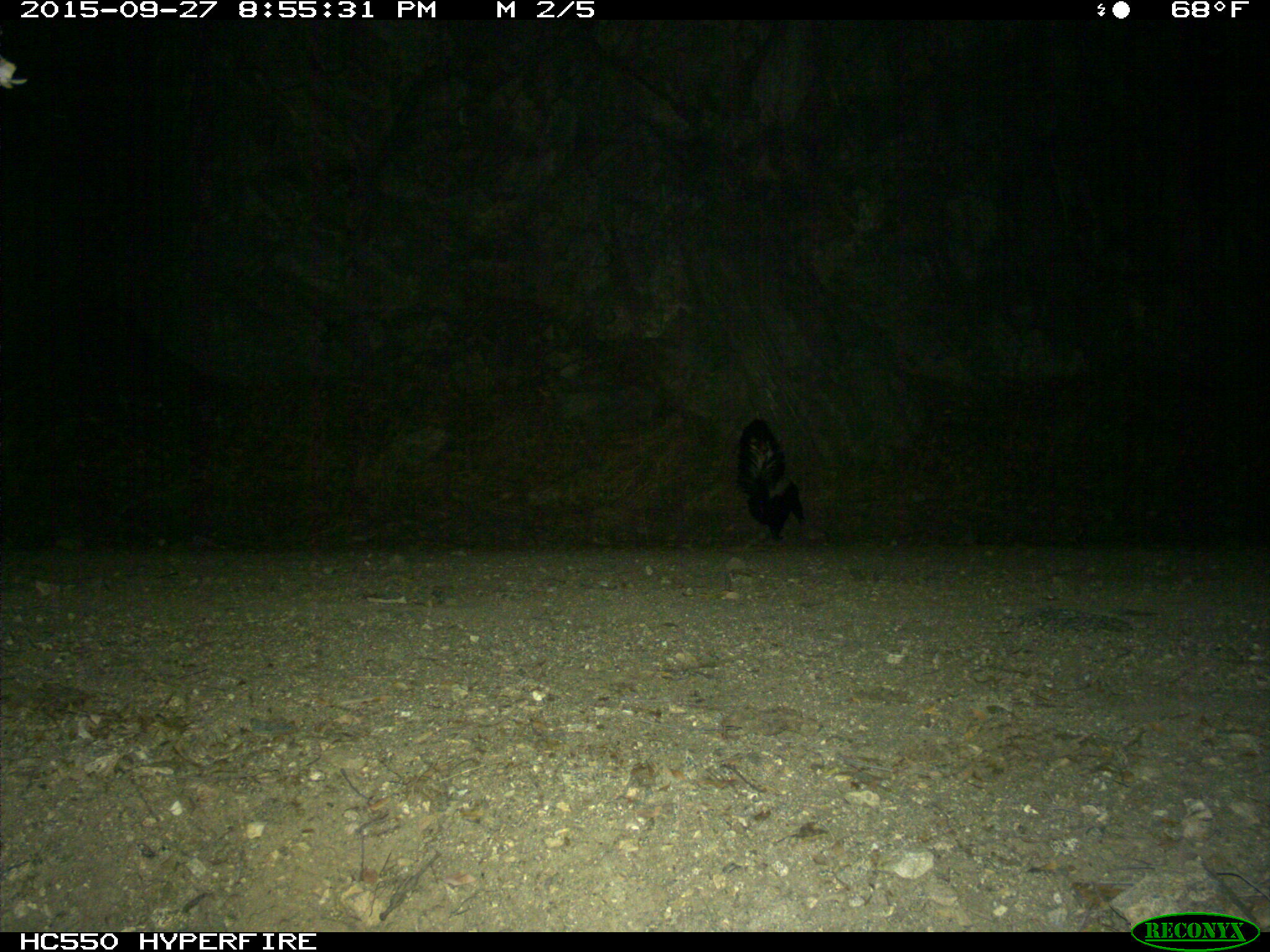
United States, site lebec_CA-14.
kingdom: Animalia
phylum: Chordata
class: Mammalia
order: Carnivora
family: Mephitidae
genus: Mephitis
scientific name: Mephitis mephitis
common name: striped skunk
Mephitis mephitis (striped skunk).